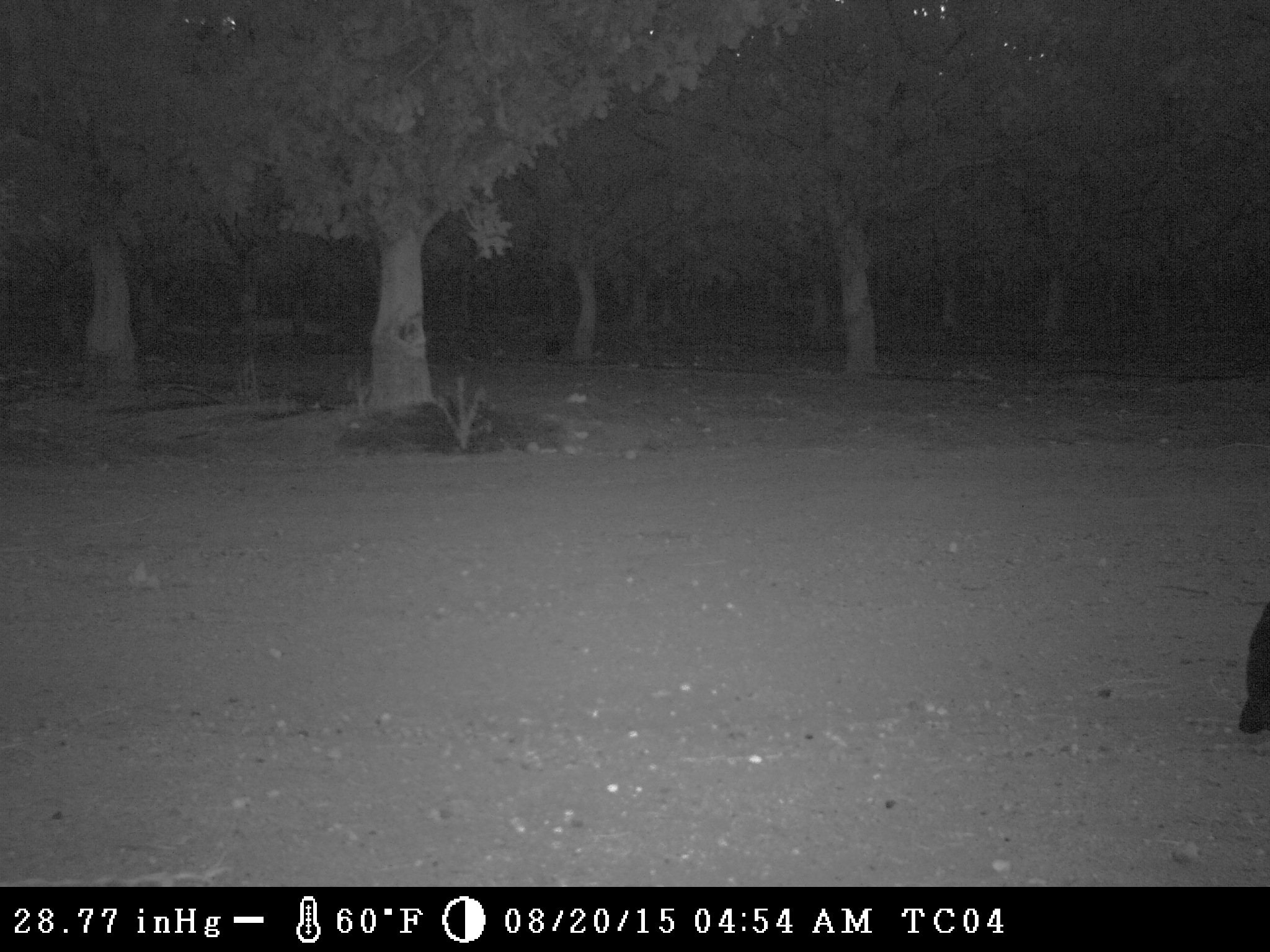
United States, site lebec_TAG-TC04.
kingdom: Animalia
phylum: Chordata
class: Aves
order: Passeriformes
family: Corvidae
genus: Corvus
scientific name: Corvus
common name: crows and ravens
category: unidentified corvus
Unidentified corvus (crows and ravens) (Corvus).